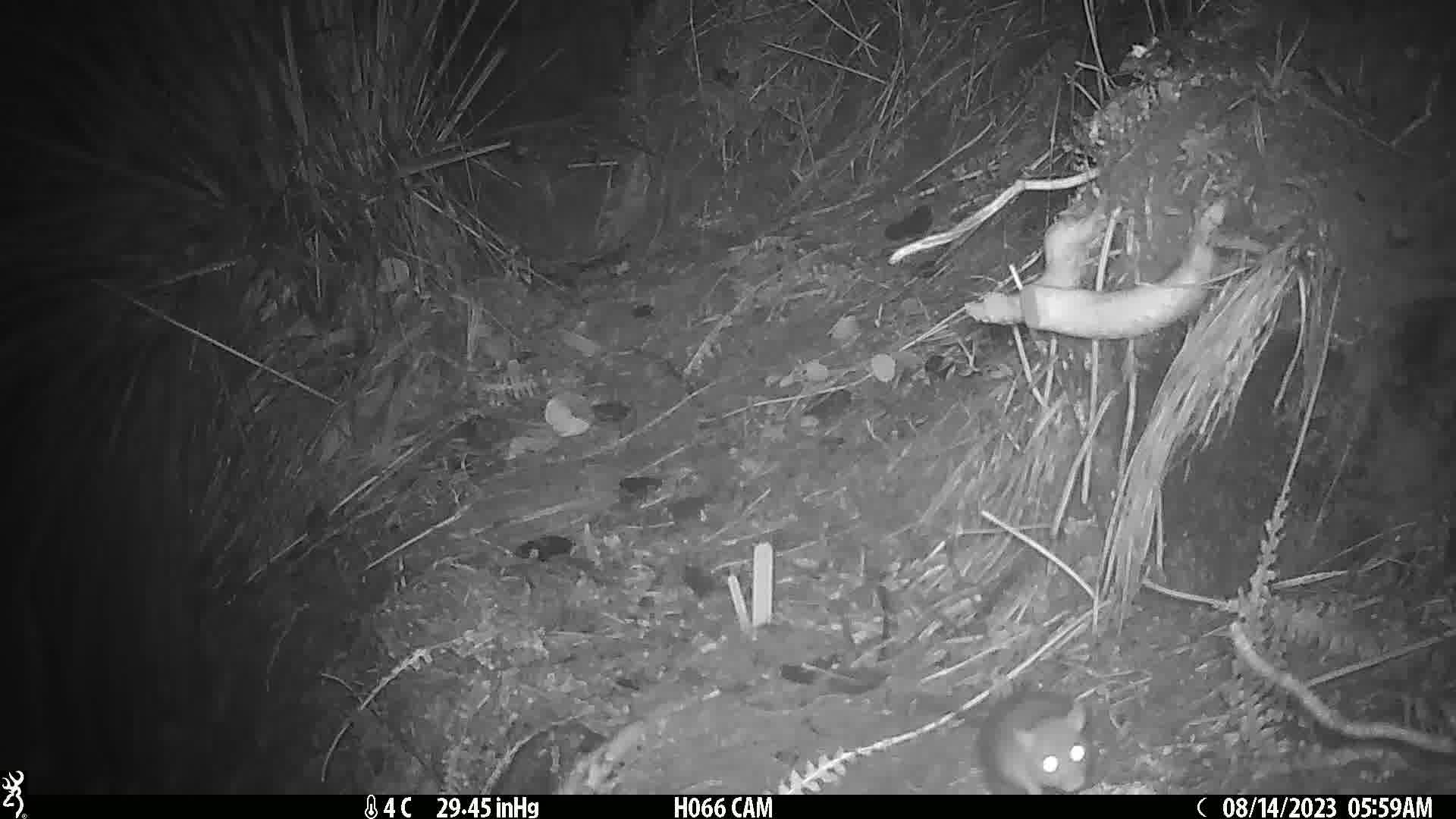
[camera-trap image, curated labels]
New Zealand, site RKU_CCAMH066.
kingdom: Animalia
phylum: Chordata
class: Mammalia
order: Rodentia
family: Muridae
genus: Rattus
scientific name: Rattus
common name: rat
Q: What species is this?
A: Rat (Rattus).